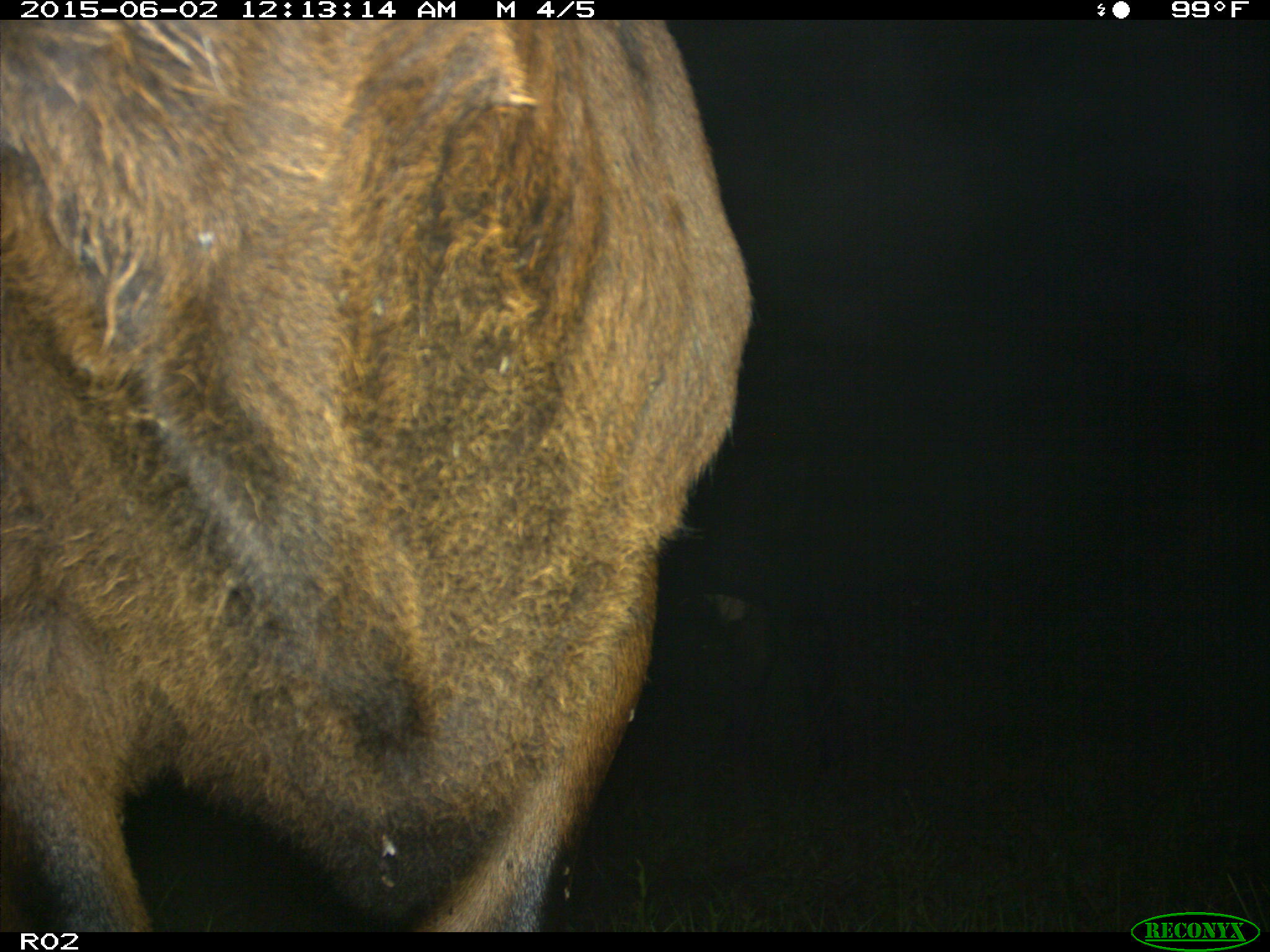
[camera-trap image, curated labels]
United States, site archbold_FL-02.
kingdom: Animalia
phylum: Chordata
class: Mammalia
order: Artiodactyla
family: Bovidae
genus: Bos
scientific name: Bos taurus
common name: domestic cow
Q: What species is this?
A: Bos taurus (domestic cow).